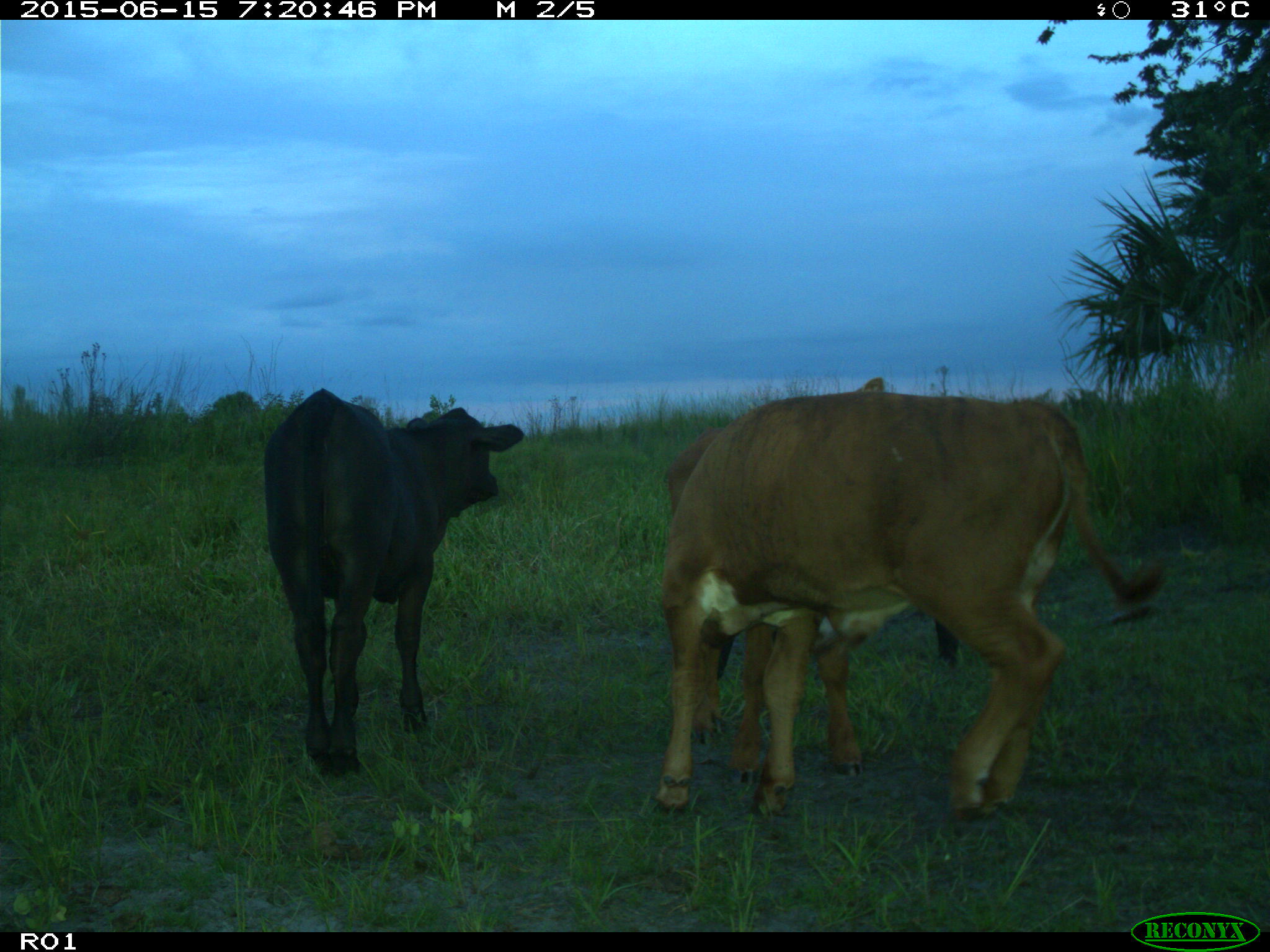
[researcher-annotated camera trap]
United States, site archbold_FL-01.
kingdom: Animalia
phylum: Chordata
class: Mammalia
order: Artiodactyla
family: Bovidae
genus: Bos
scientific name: Bos taurus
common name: domestic cow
Bos taurus (domestic cow).